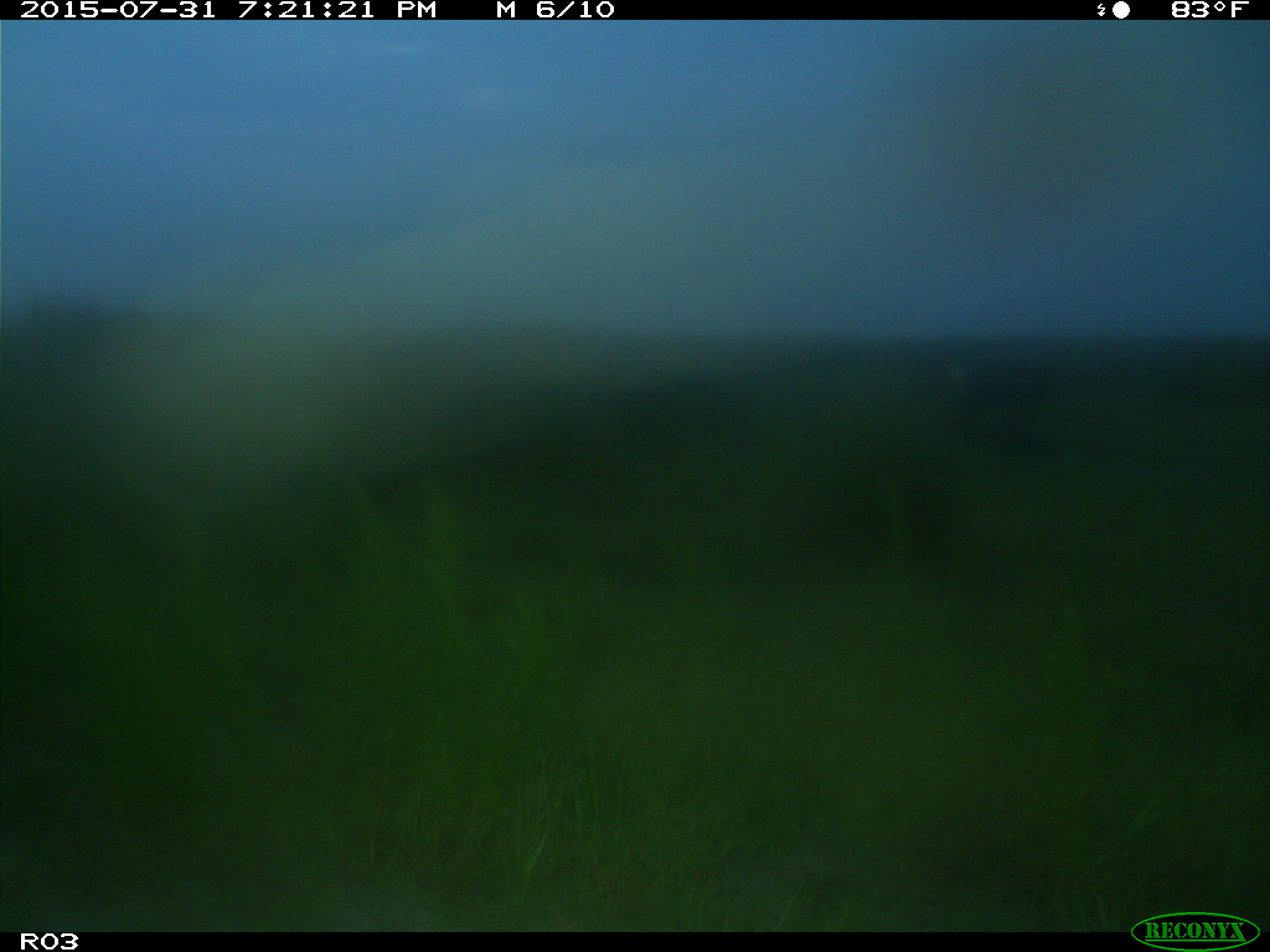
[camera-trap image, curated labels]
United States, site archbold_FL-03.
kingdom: Animalia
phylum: Chordata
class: Mammalia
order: Artiodactyla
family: Bovidae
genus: Bos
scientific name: Bos taurus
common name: domestic cow